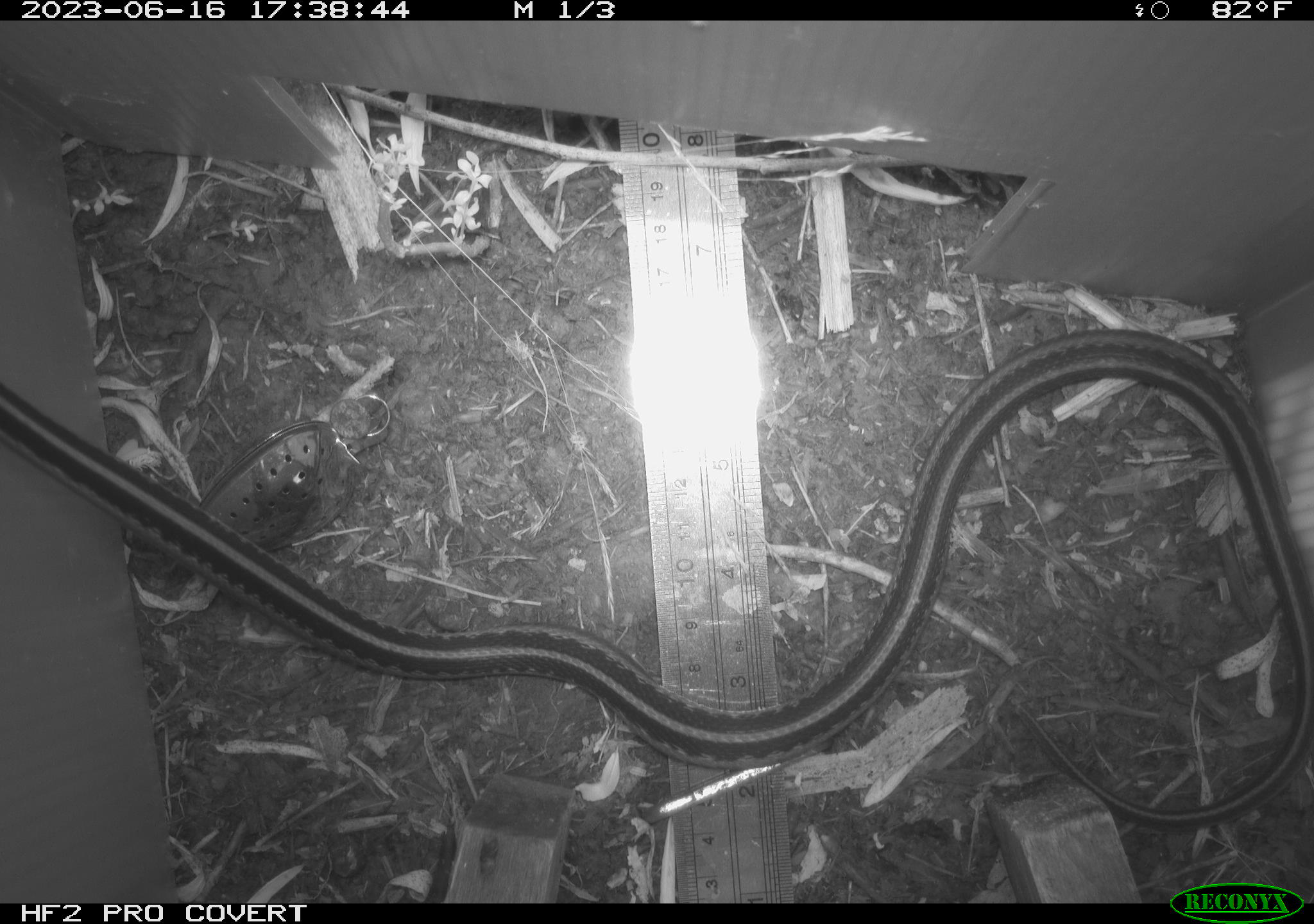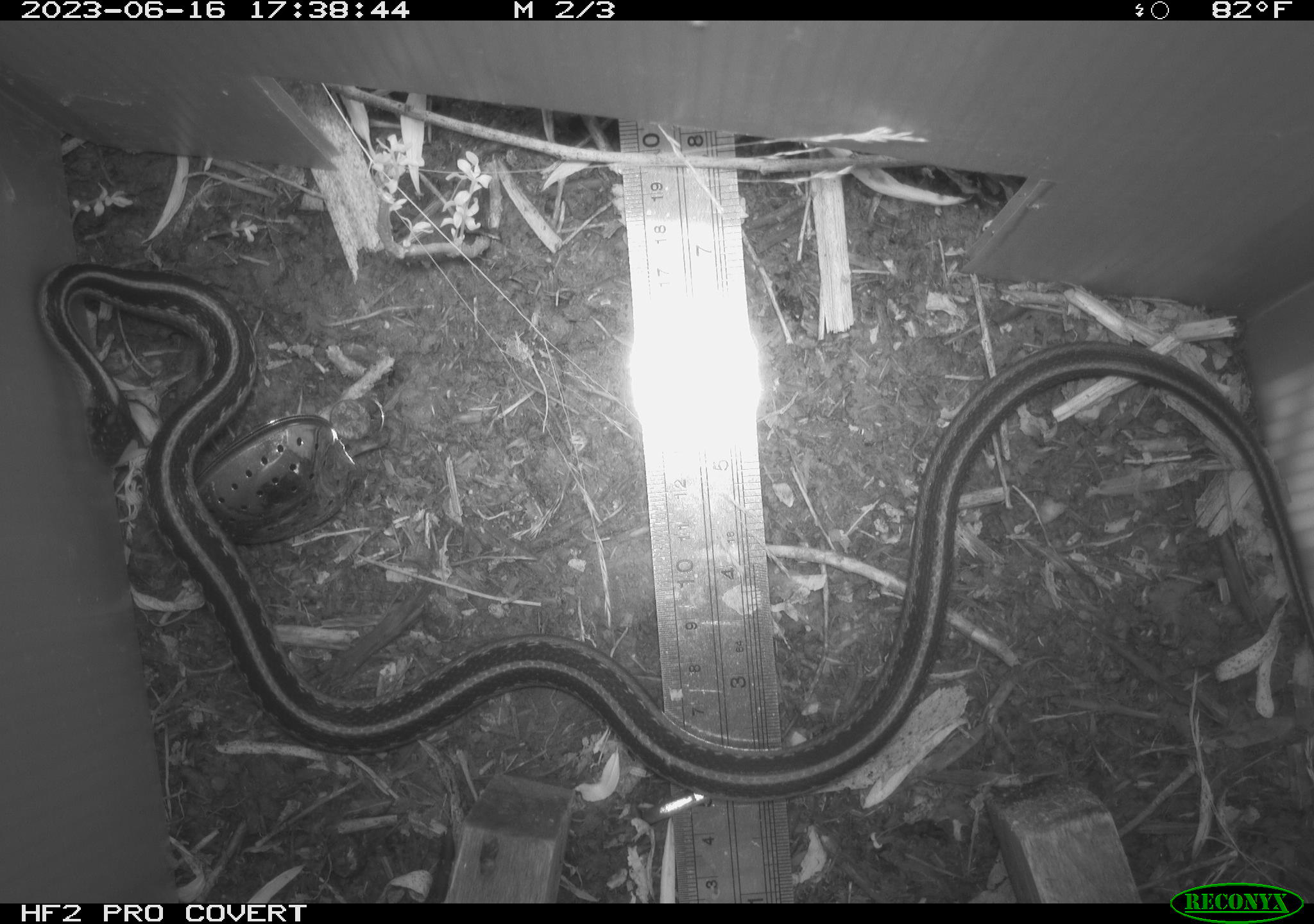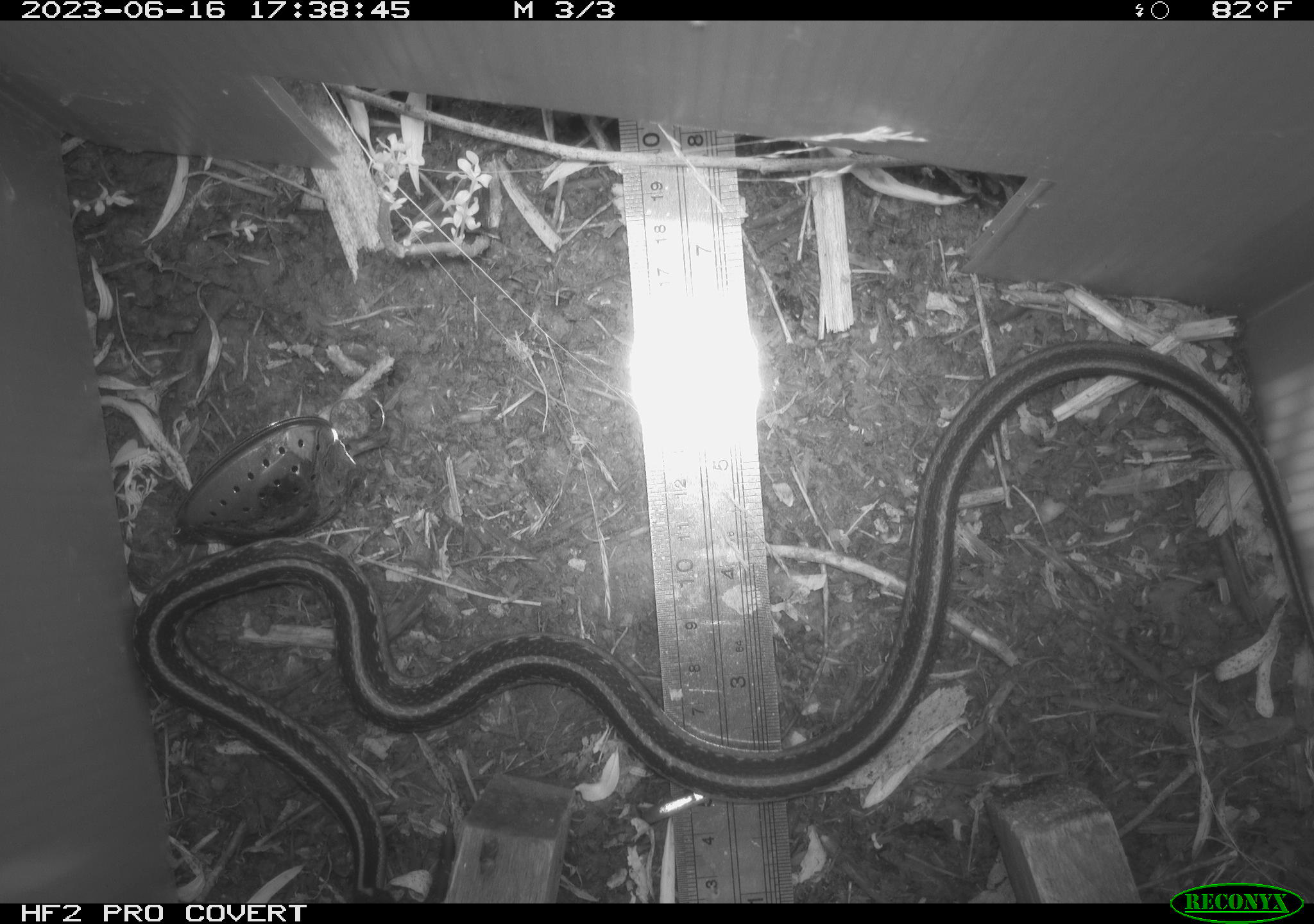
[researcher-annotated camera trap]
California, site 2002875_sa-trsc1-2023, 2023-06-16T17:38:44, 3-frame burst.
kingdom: Animalia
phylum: Chordata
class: Reptilia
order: Squamata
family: Colubridae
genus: Thamnophis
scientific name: Thamnophis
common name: american gartersnakes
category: thamnophis species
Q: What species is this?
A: Thamnophis species (american gartersnakes) (Thamnophis).